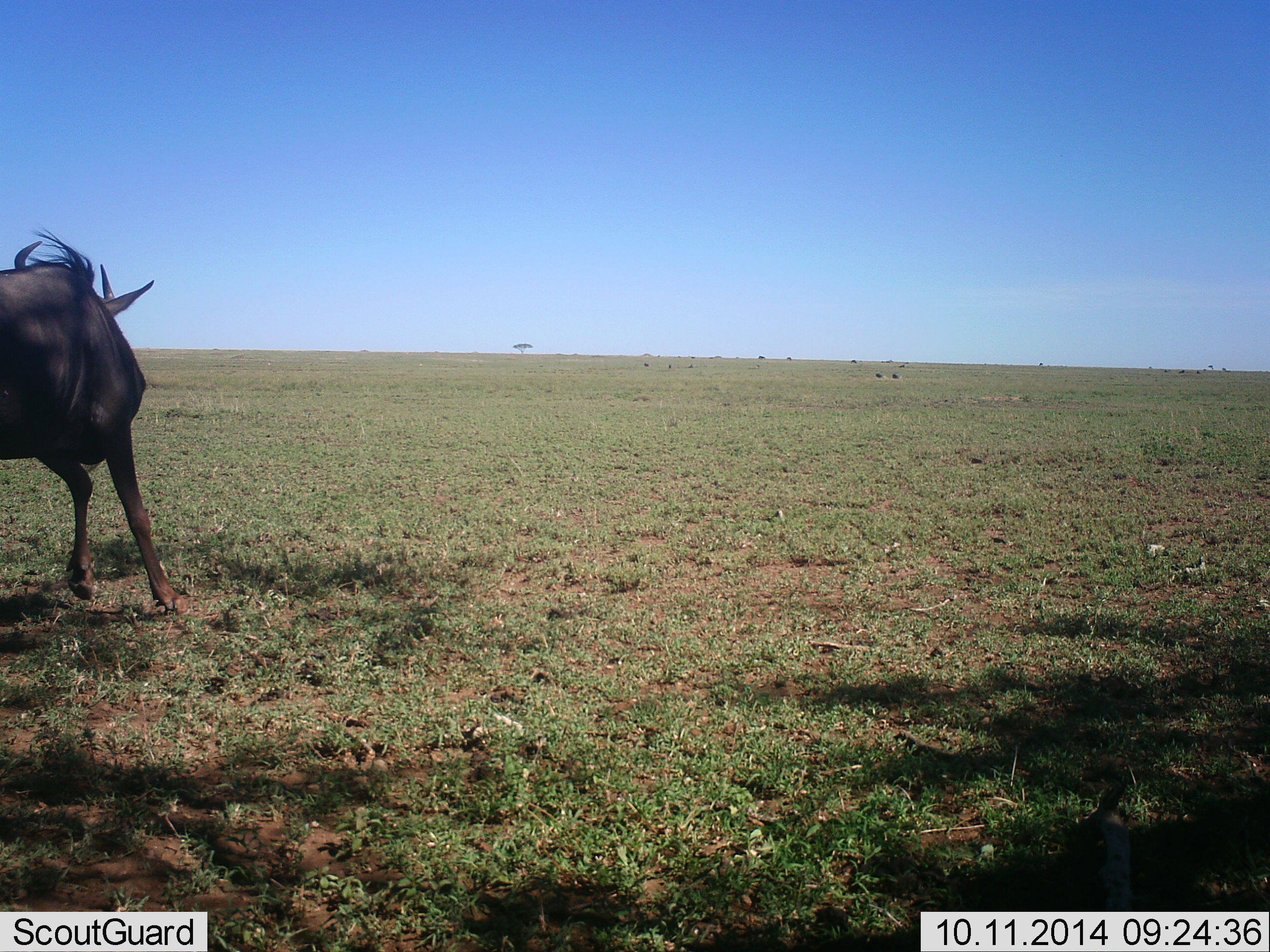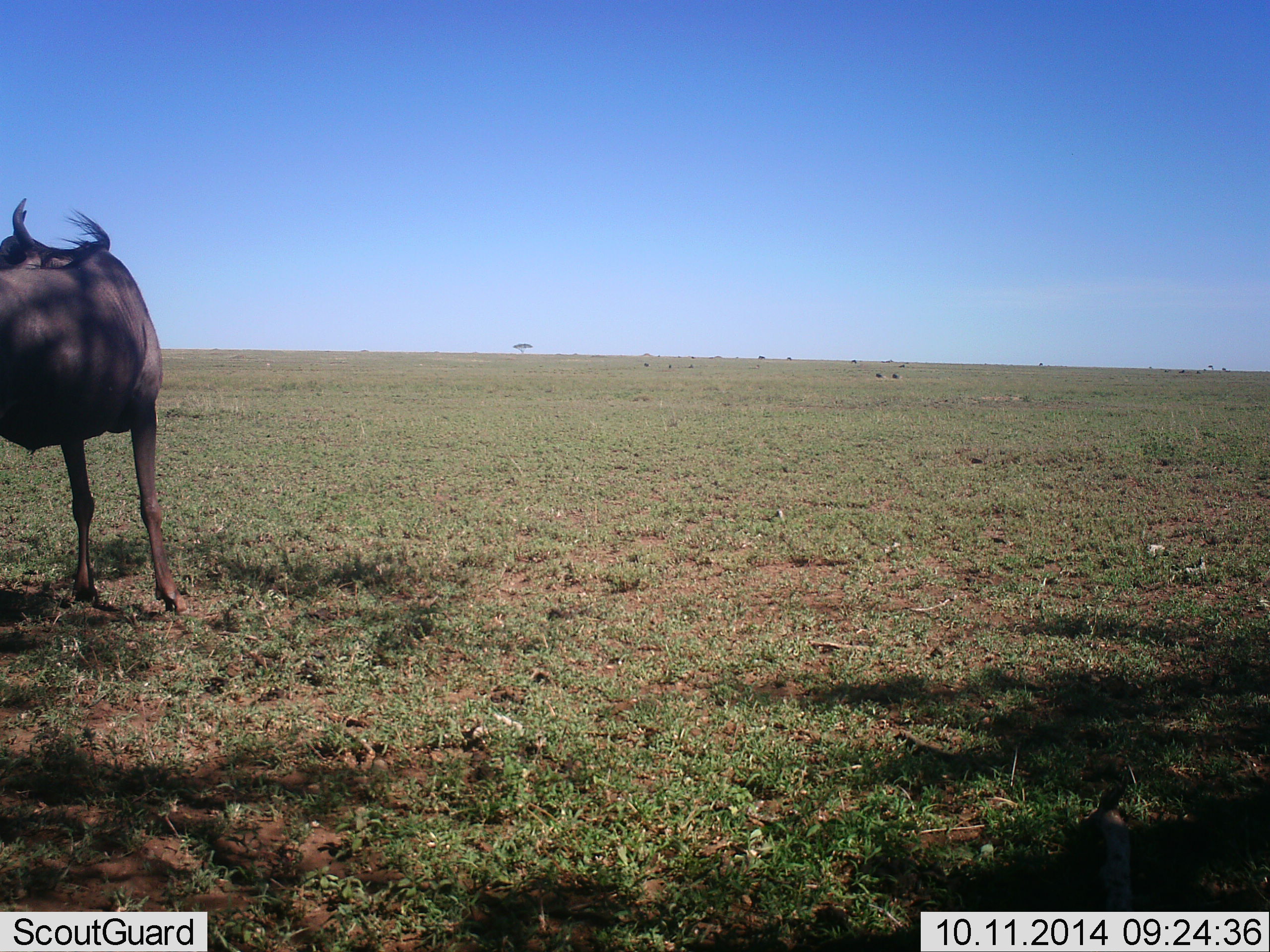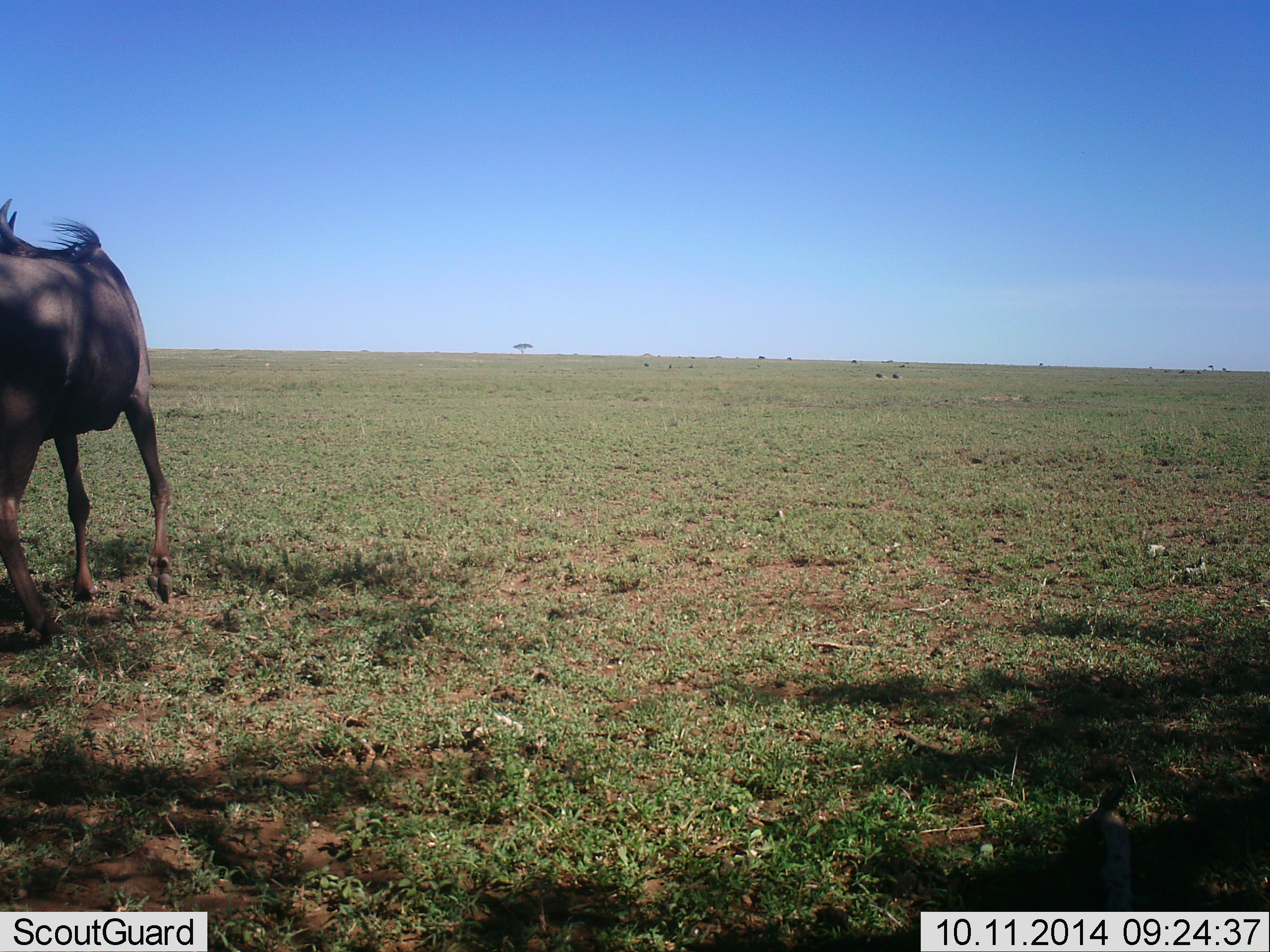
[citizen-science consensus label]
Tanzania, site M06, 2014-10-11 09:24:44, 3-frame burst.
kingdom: Animalia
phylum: Chordata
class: Mammalia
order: Artiodactyla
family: Bovidae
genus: Connochaetes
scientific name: Connochaetes taurinus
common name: blue wildebeest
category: wildebeest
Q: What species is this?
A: Wildebeest (blue wildebeest) (Connochaetes taurinus).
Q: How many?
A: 1.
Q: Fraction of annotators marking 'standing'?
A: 90%.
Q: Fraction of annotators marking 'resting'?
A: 0%.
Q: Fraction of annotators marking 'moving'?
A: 10%.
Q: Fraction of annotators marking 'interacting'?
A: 0%.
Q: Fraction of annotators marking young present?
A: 0%.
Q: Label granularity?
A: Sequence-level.